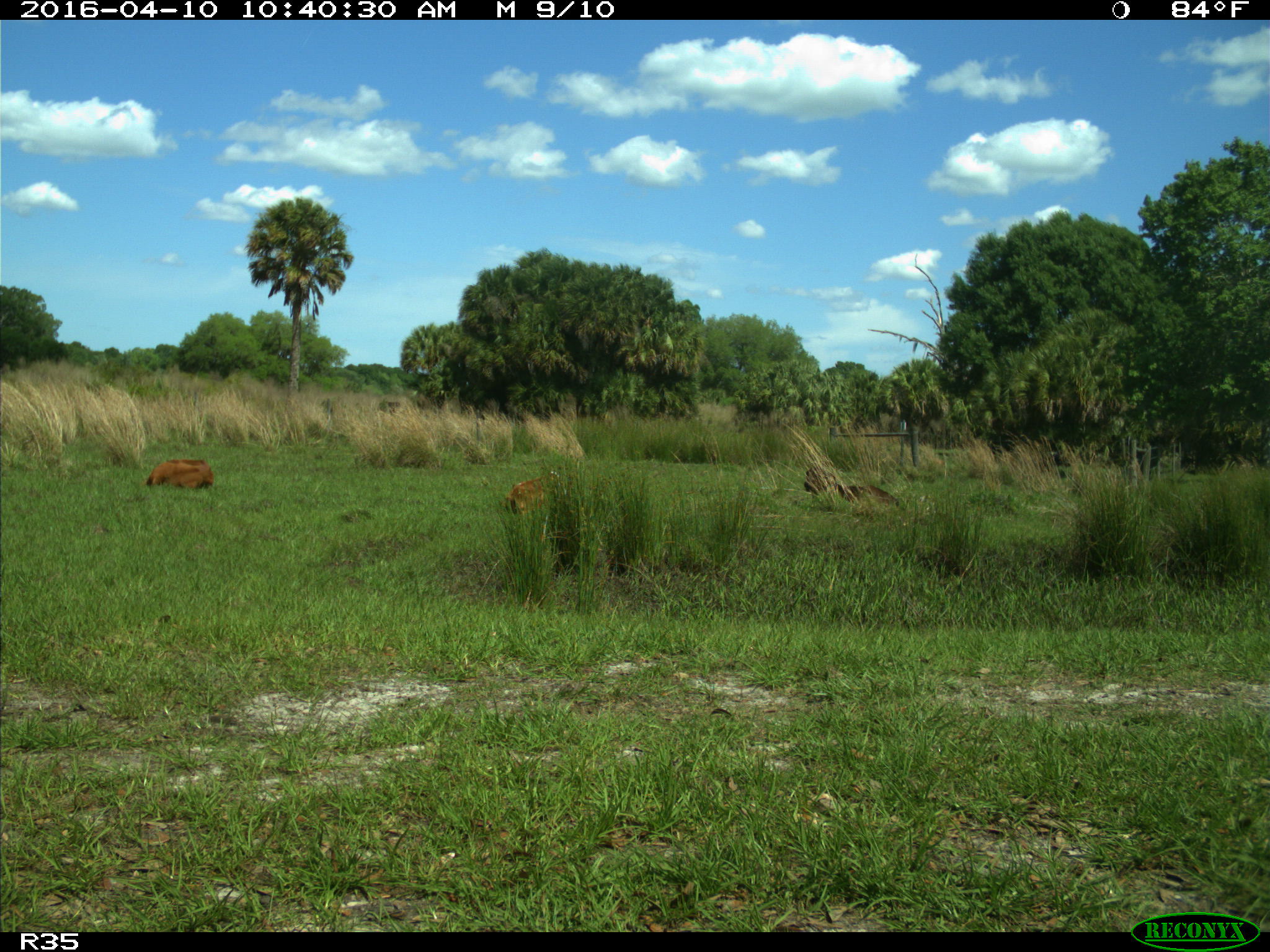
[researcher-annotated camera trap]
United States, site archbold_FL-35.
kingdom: Animalia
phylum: Chordata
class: Mammalia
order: Artiodactyla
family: Bovidae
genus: Bos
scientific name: Bos taurus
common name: domestic cow